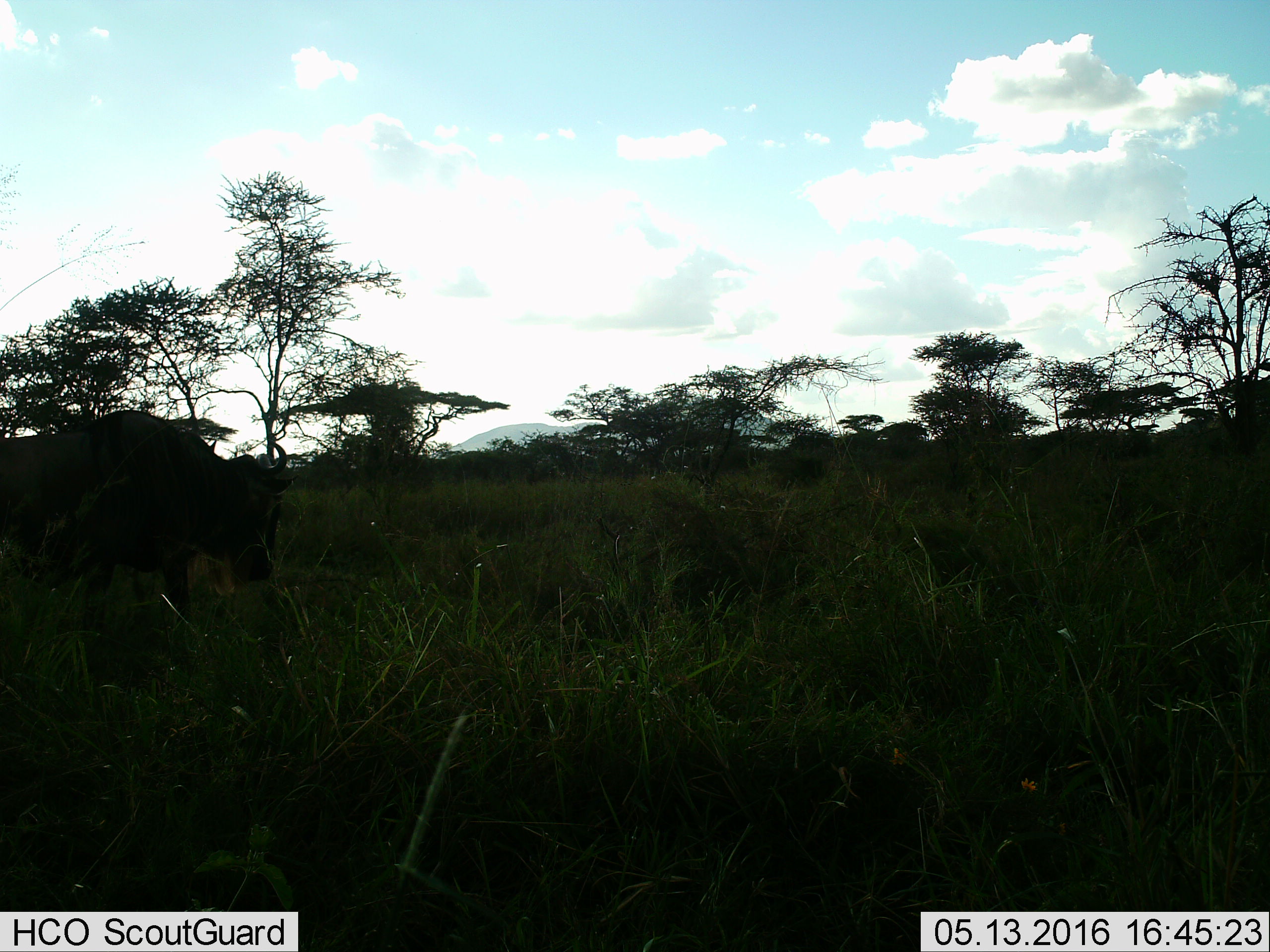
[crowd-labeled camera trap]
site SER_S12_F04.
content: unidentified animal